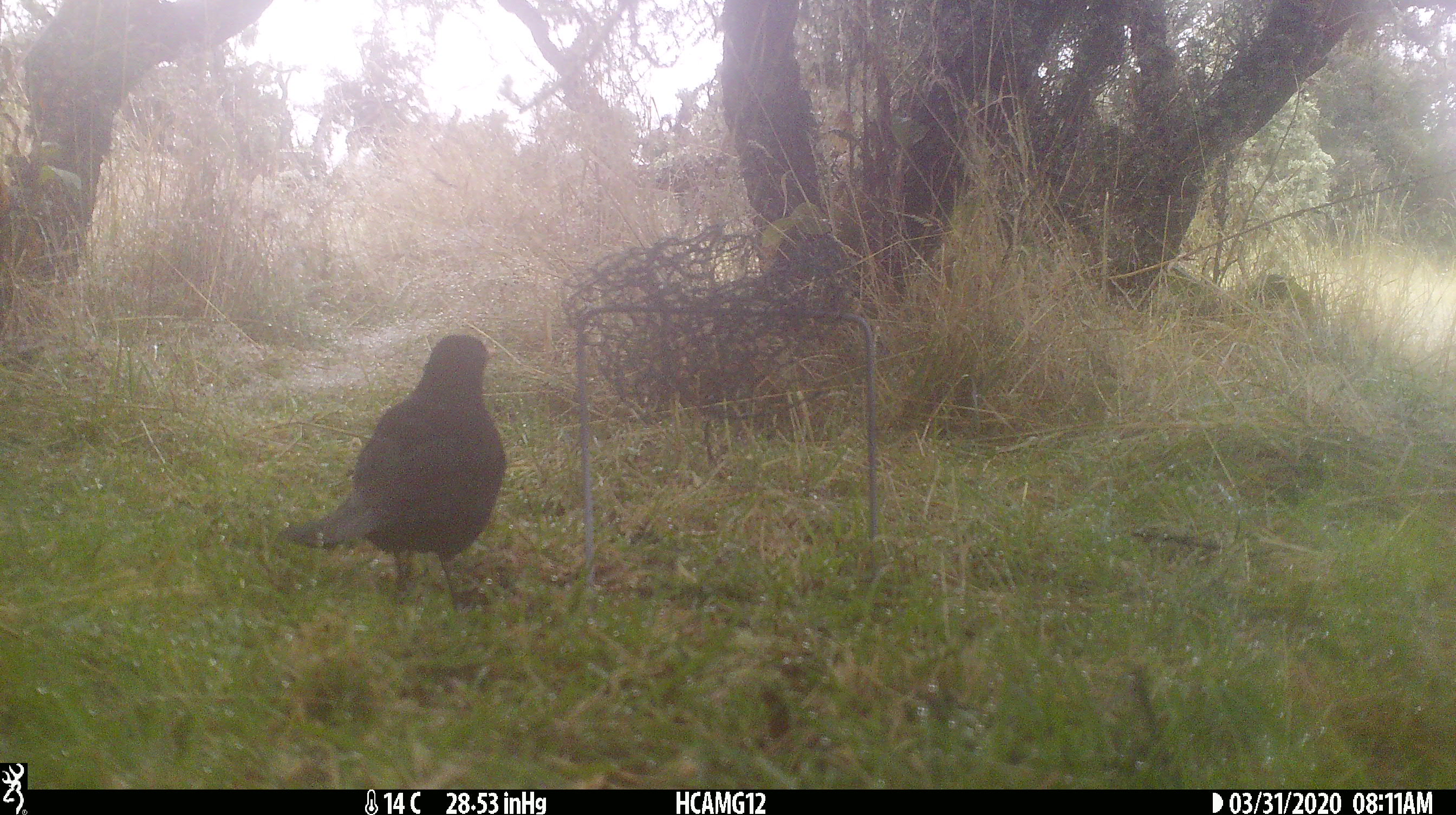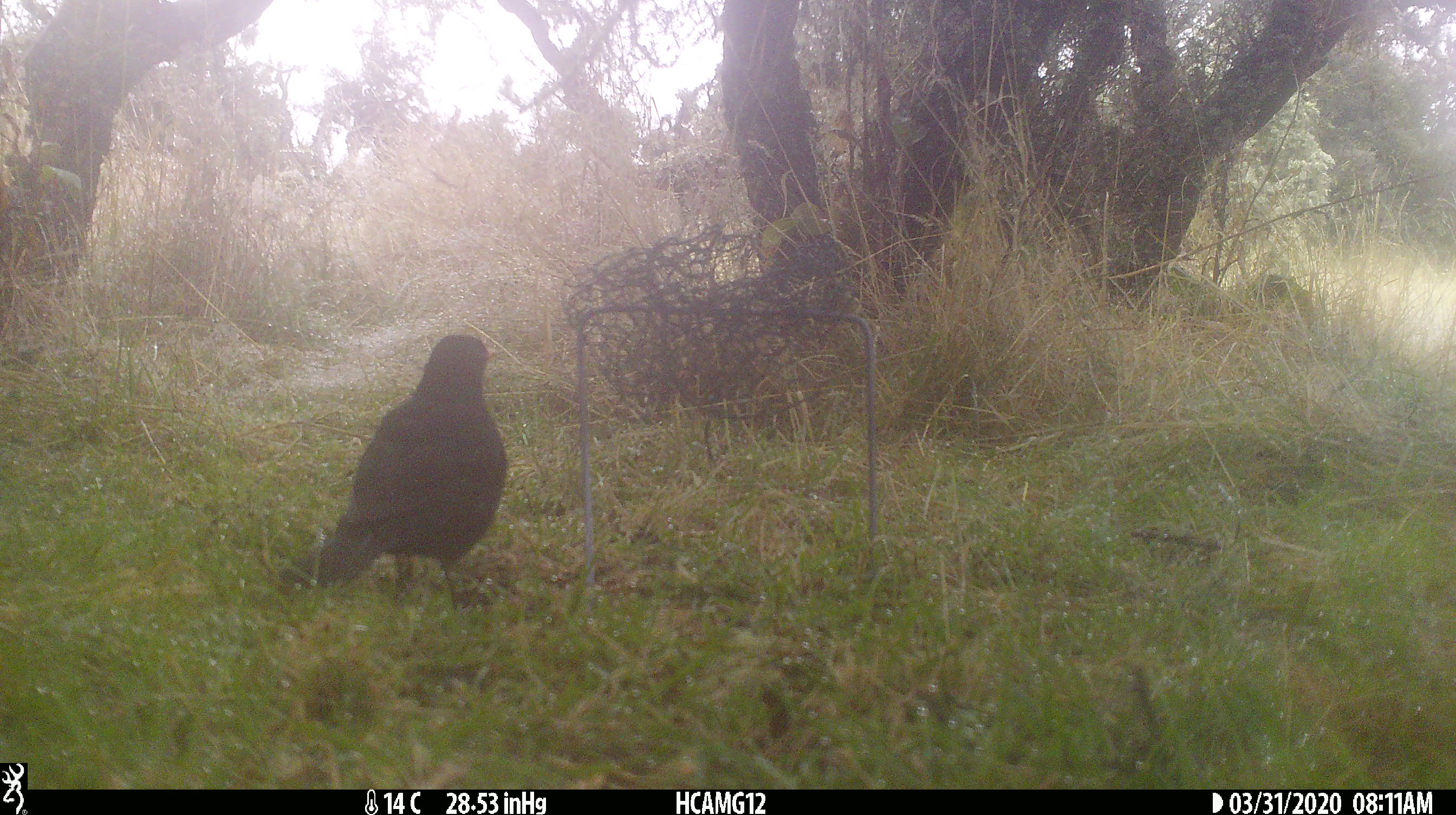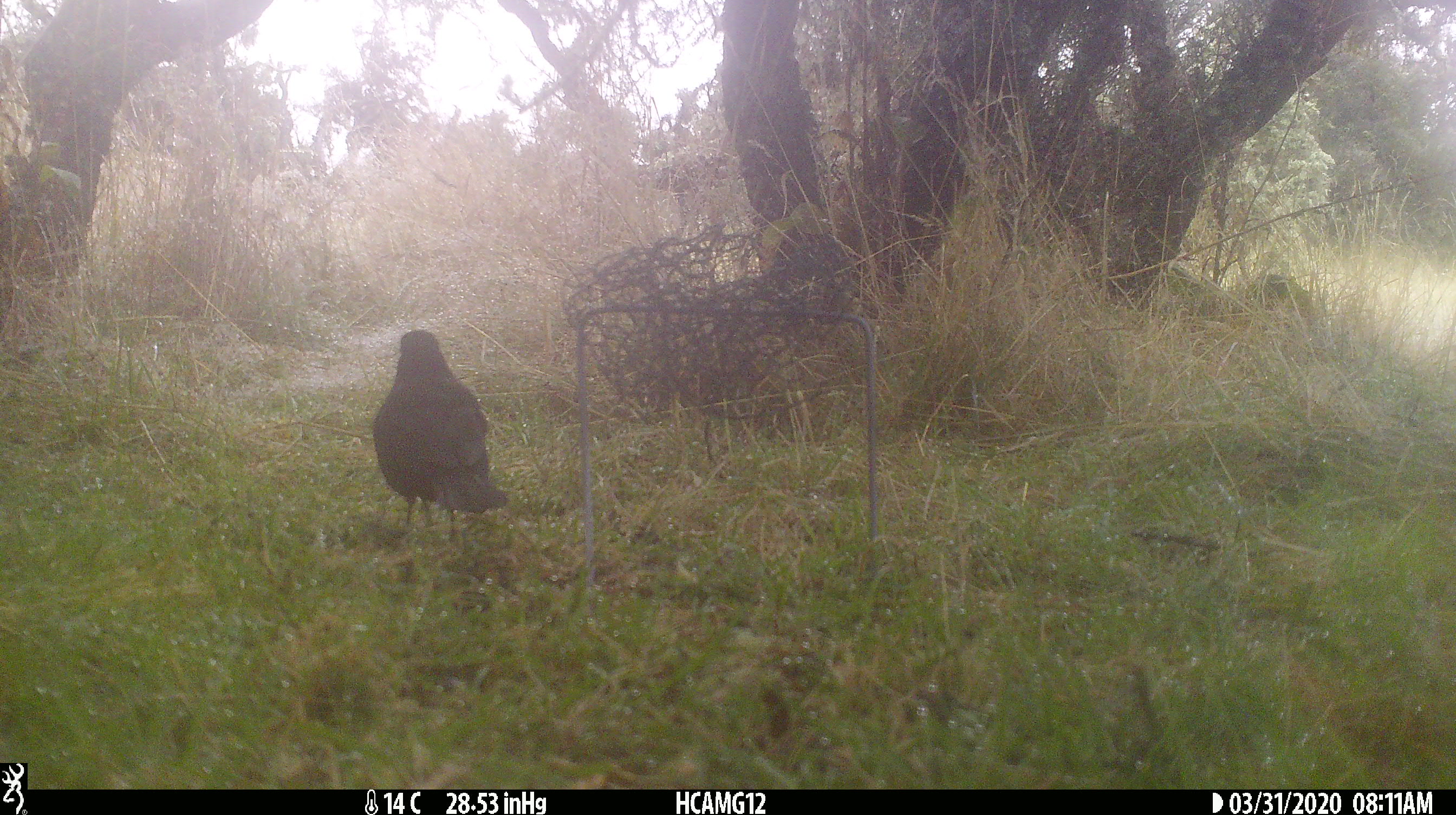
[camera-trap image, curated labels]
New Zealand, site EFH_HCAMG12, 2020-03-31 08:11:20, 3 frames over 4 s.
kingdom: Animalia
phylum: Chordata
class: Aves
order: Passeriformes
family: Turdidae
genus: Turdus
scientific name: Turdus merula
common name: eurasian blackbird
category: blackbird